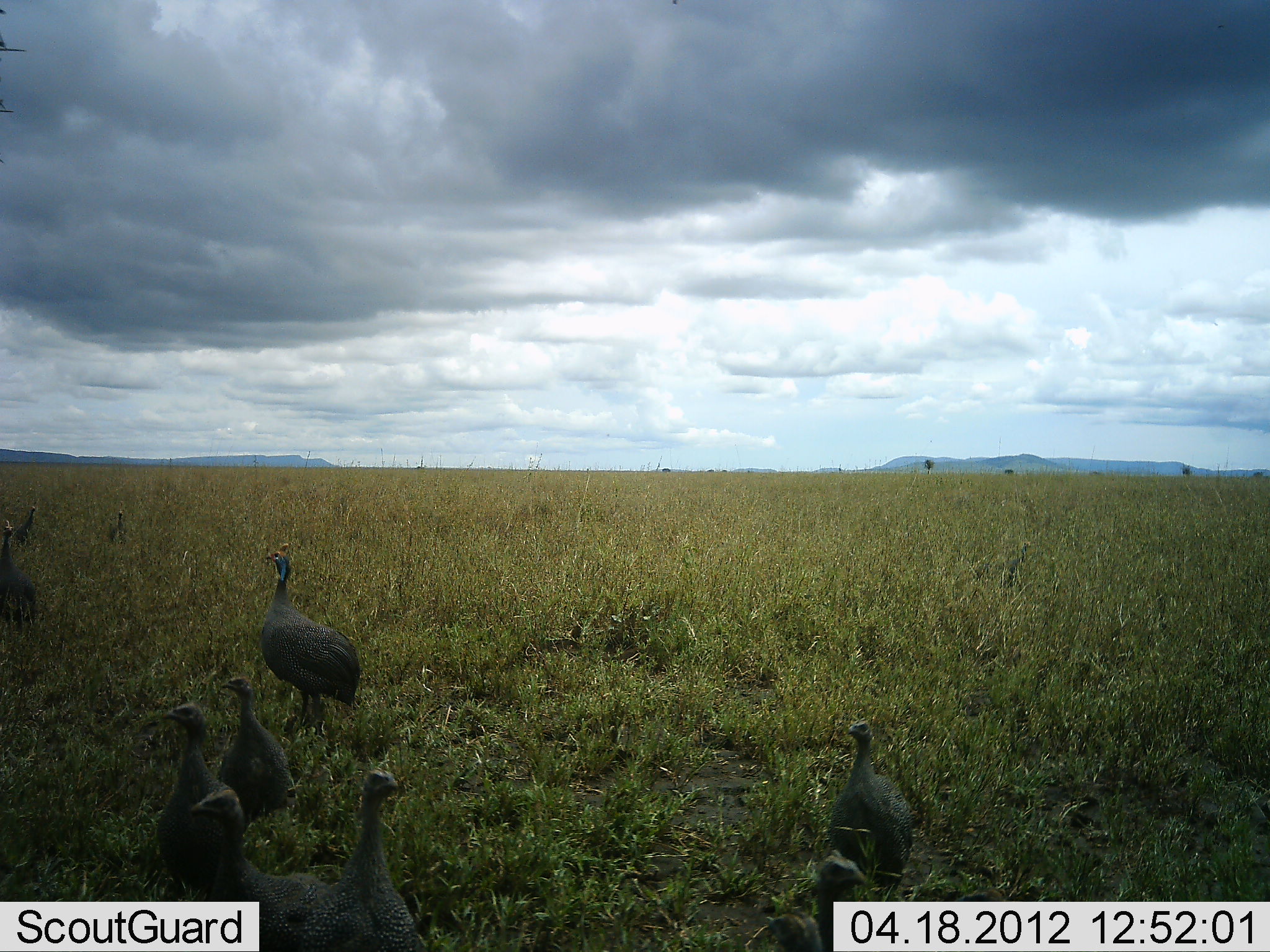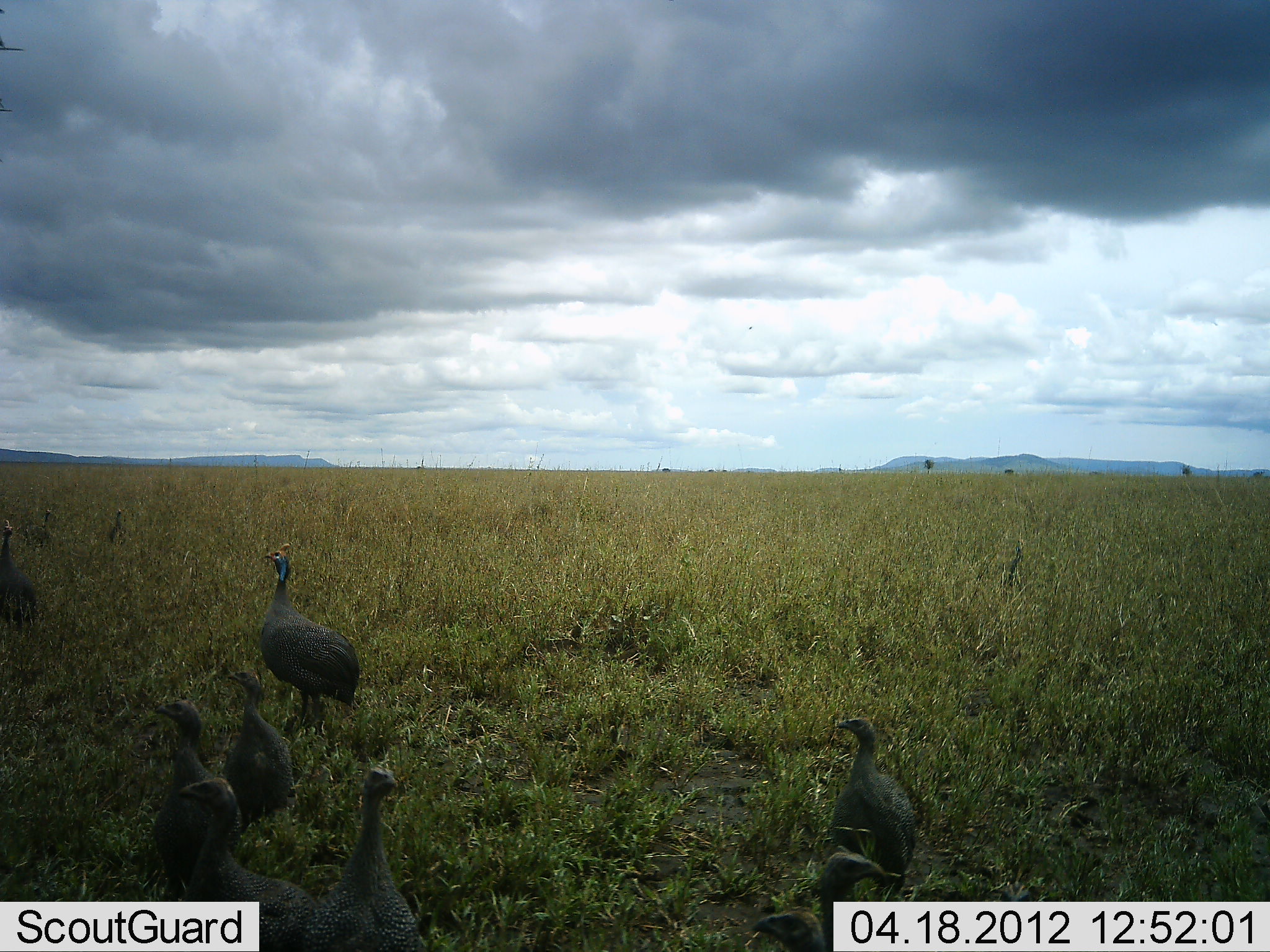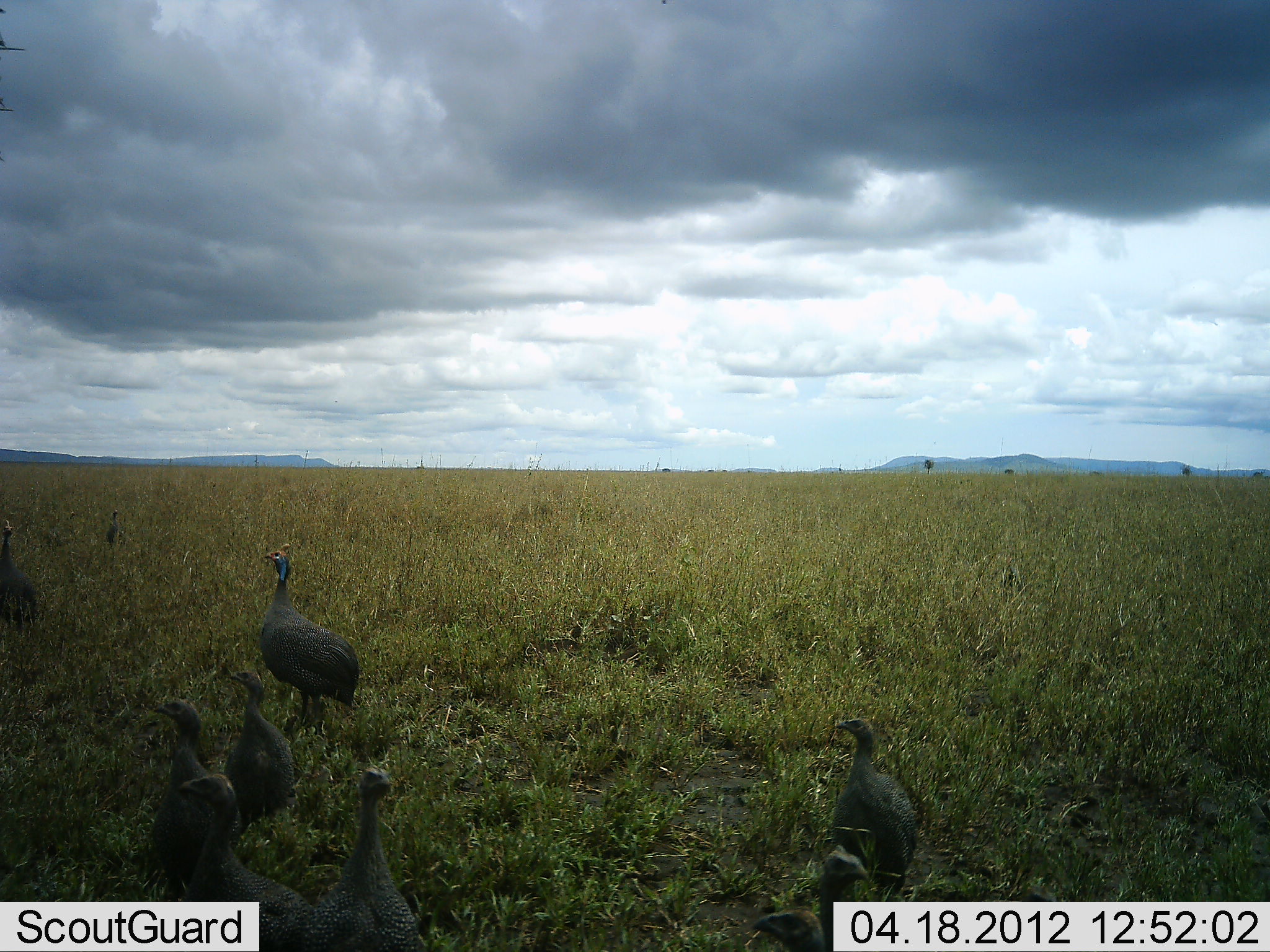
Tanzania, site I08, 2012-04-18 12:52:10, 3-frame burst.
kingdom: Animalia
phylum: Chordata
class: Aves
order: Galliformes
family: Numididae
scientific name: Numididae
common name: guinea fowl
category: guineafowl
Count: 10.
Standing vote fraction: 89%.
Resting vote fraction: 0%.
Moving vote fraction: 41%.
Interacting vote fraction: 7%.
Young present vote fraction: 19%.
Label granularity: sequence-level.